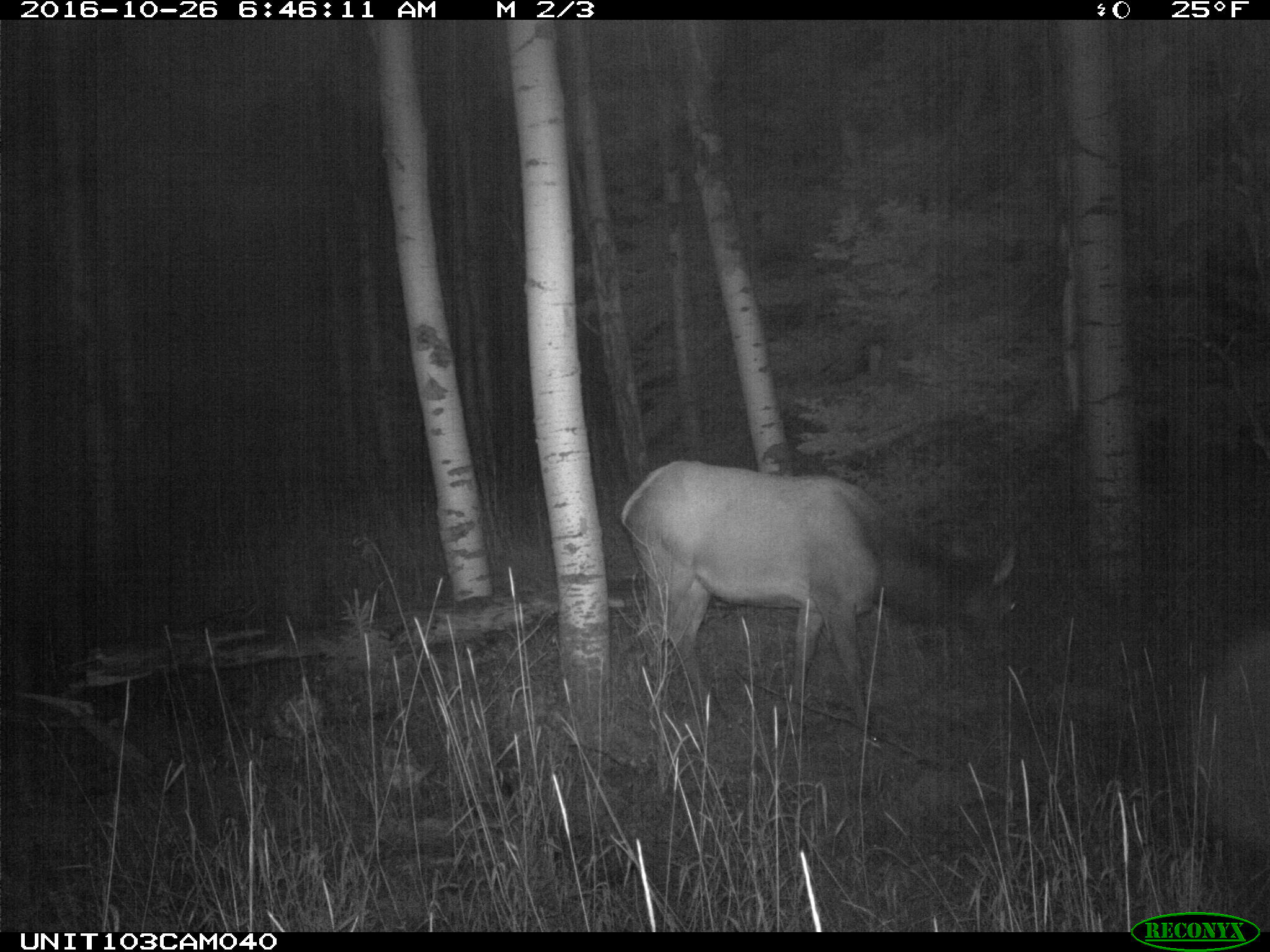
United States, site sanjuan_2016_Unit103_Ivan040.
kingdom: Animalia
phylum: Chordata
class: Mammalia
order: Artiodactyla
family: Cervidae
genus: Cervus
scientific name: Cervus elaphus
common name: red deer